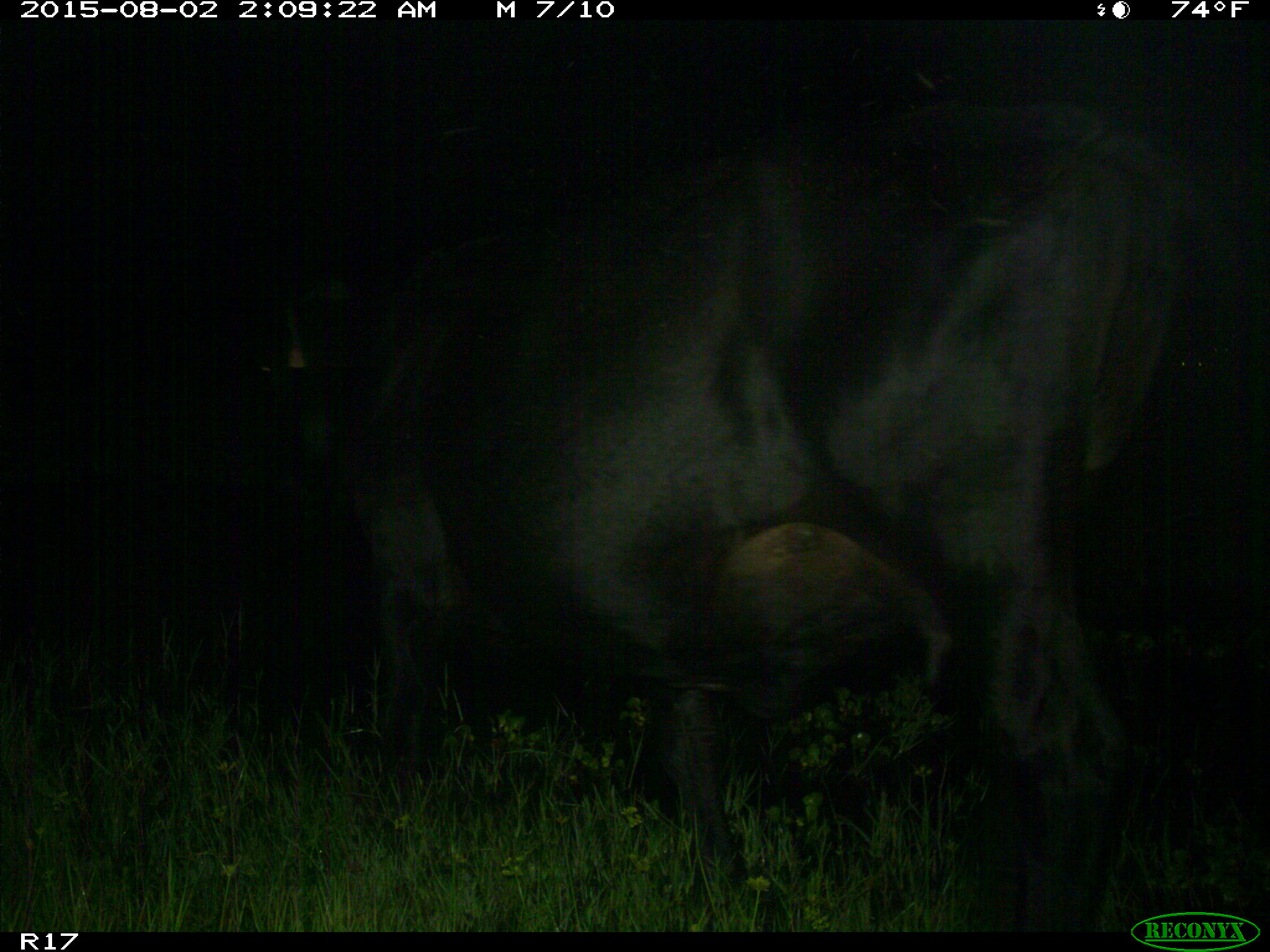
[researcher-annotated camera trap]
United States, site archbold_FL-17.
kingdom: Animalia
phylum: Chordata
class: Mammalia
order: Artiodactyla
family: Bovidae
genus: Bos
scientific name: Bos taurus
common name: domestic cow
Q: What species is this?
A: Bos taurus (domestic cow).